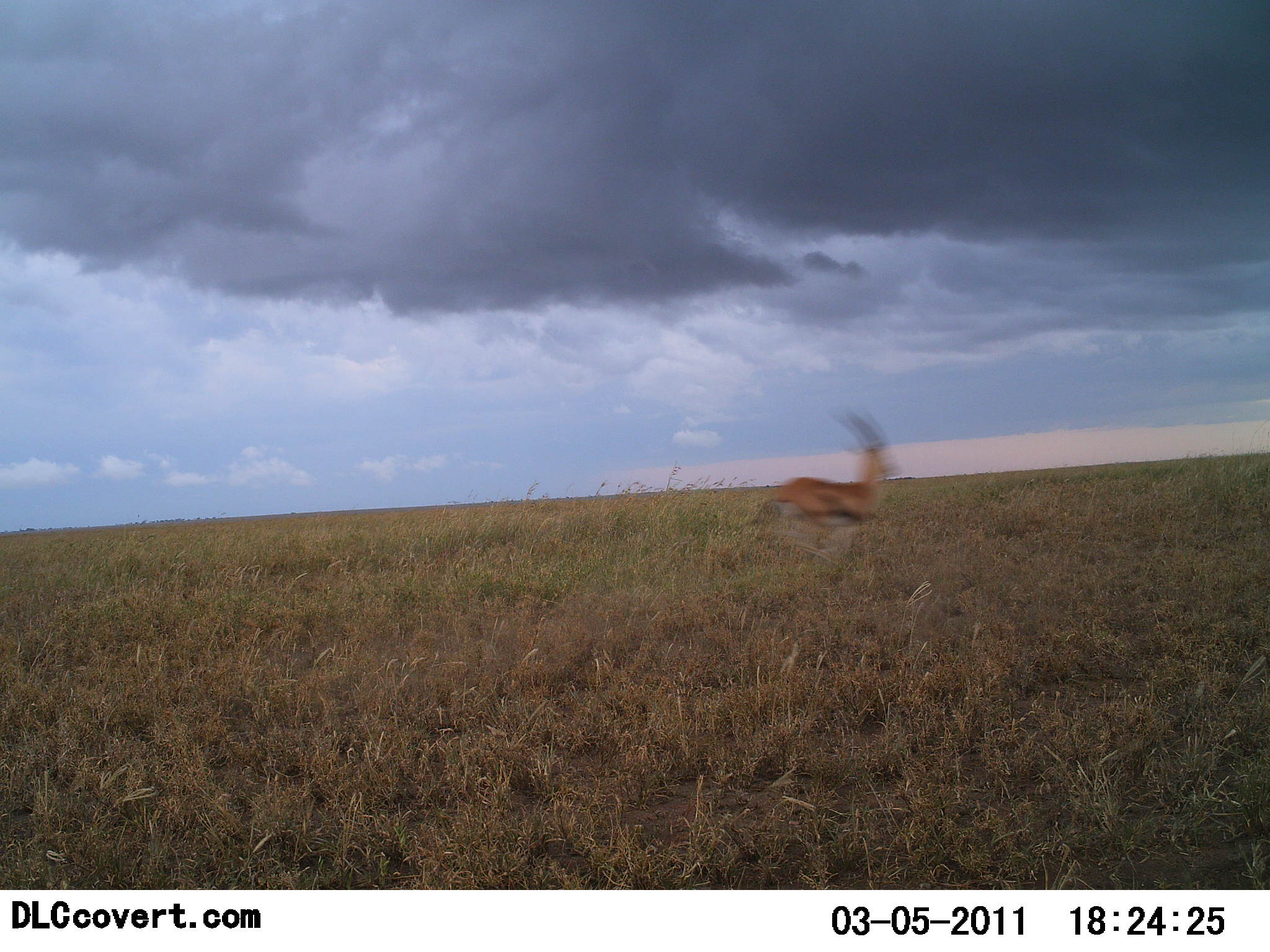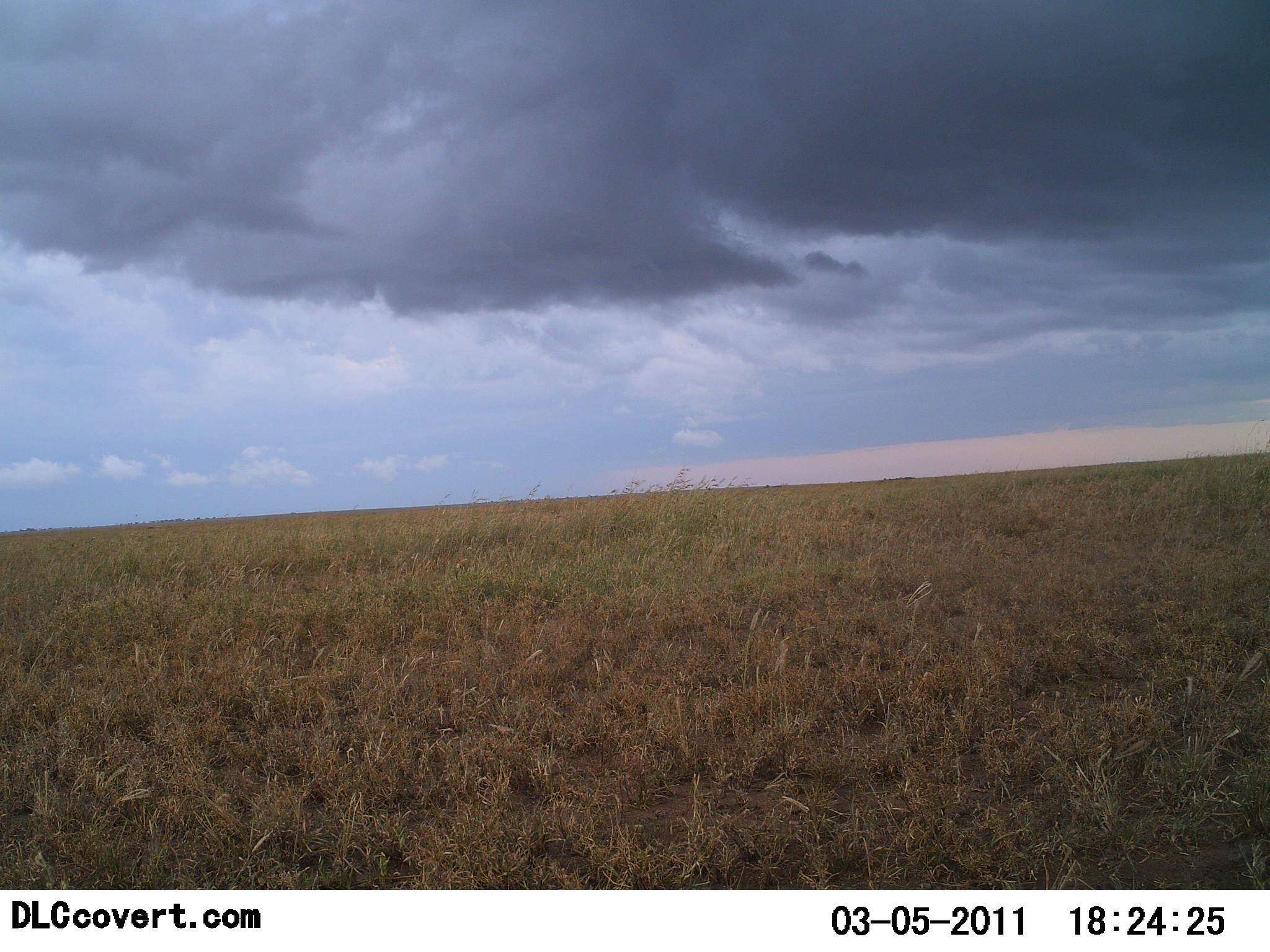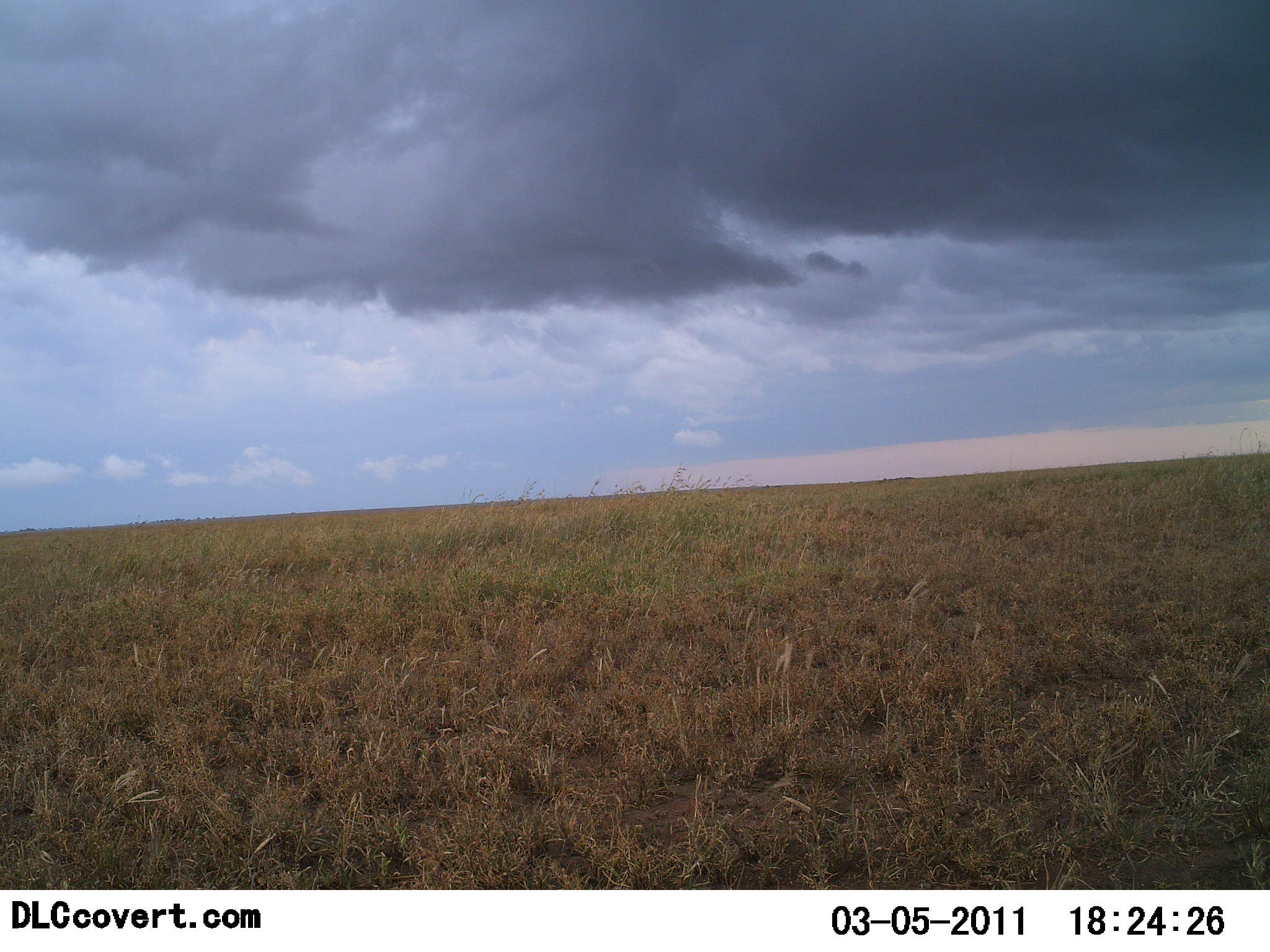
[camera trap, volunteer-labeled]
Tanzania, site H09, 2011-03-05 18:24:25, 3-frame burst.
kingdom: Animalia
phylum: Chordata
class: Mammalia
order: Artiodactyla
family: Bovidae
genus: Eudorcas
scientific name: Eudorcas thomsonii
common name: thomson's gazelle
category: gazellethomsons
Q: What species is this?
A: Gazellethomsons (thomson's gazelle) (Eudorcas thomsonii).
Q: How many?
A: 1.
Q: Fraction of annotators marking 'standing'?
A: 0%.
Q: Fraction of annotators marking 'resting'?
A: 0%.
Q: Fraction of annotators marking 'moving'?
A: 100%.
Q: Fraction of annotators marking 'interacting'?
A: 0%.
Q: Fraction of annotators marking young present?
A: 0%.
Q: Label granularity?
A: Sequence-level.